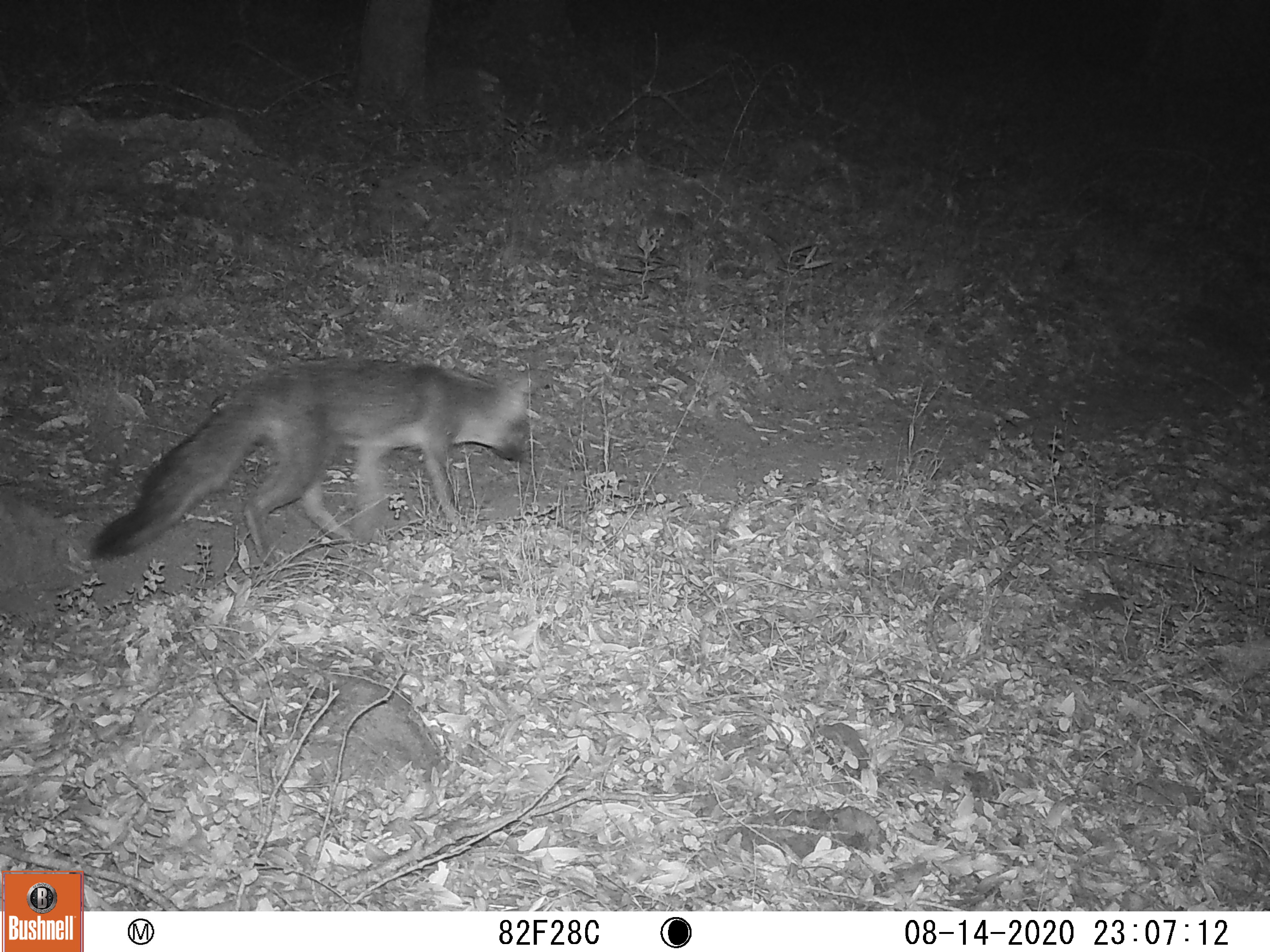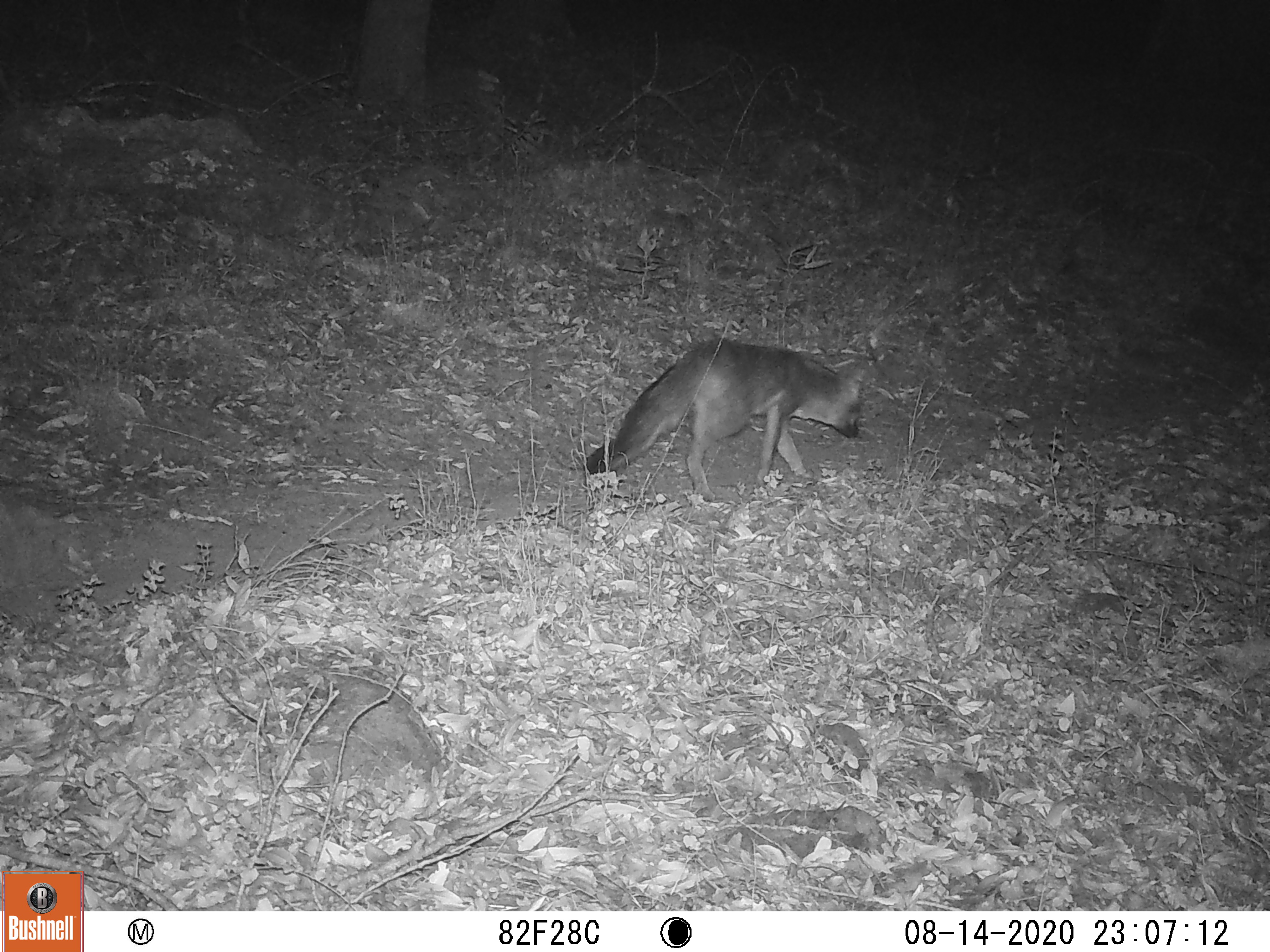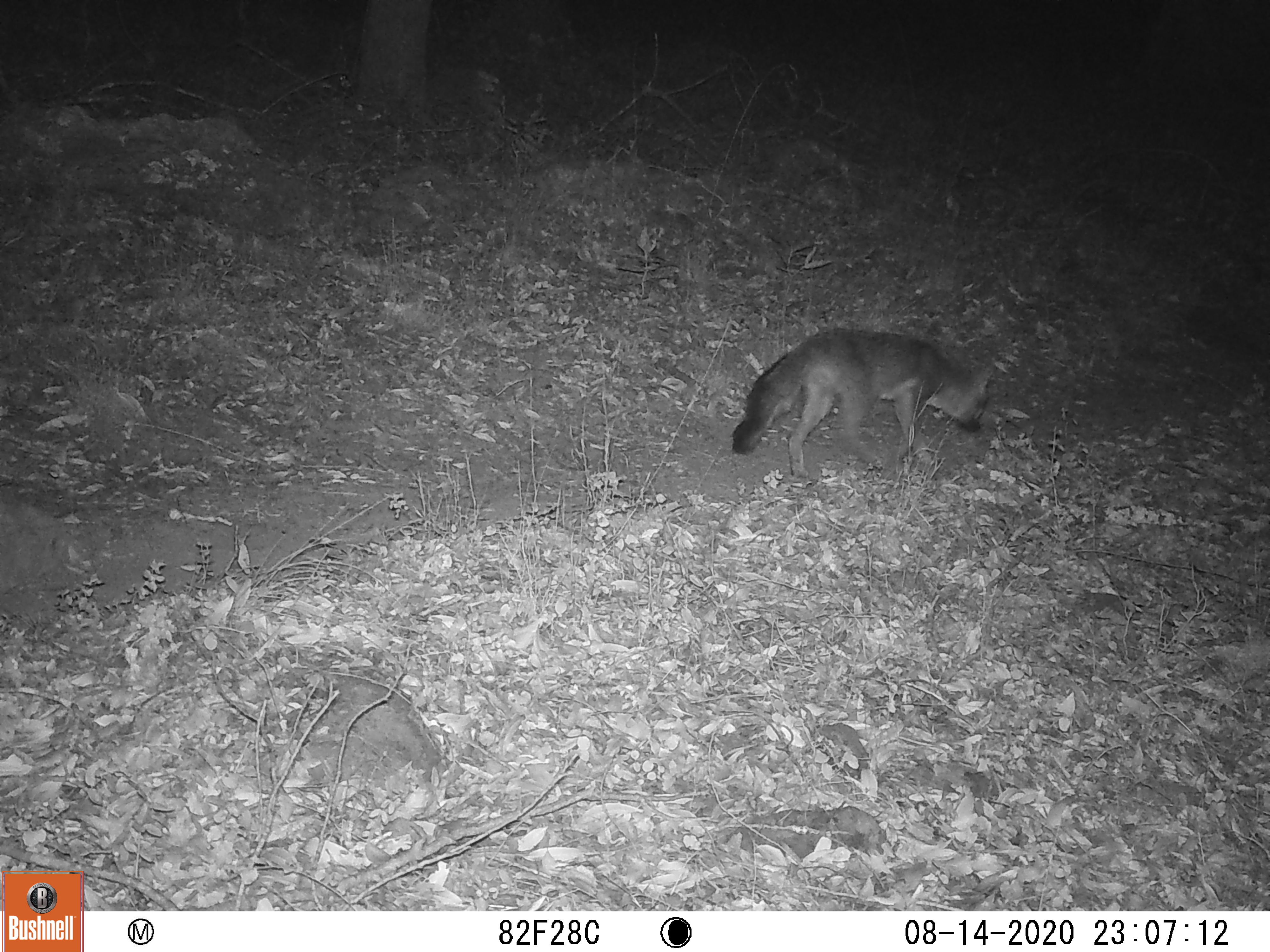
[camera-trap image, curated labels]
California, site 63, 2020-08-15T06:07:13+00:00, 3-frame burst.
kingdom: Animalia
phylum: Chordata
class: Mammalia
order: Carnivora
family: Canidae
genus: Urocyon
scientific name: Urocyon cinereoargenteus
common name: gray fox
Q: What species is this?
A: Gray fox (Urocyon cinereoargenteus).